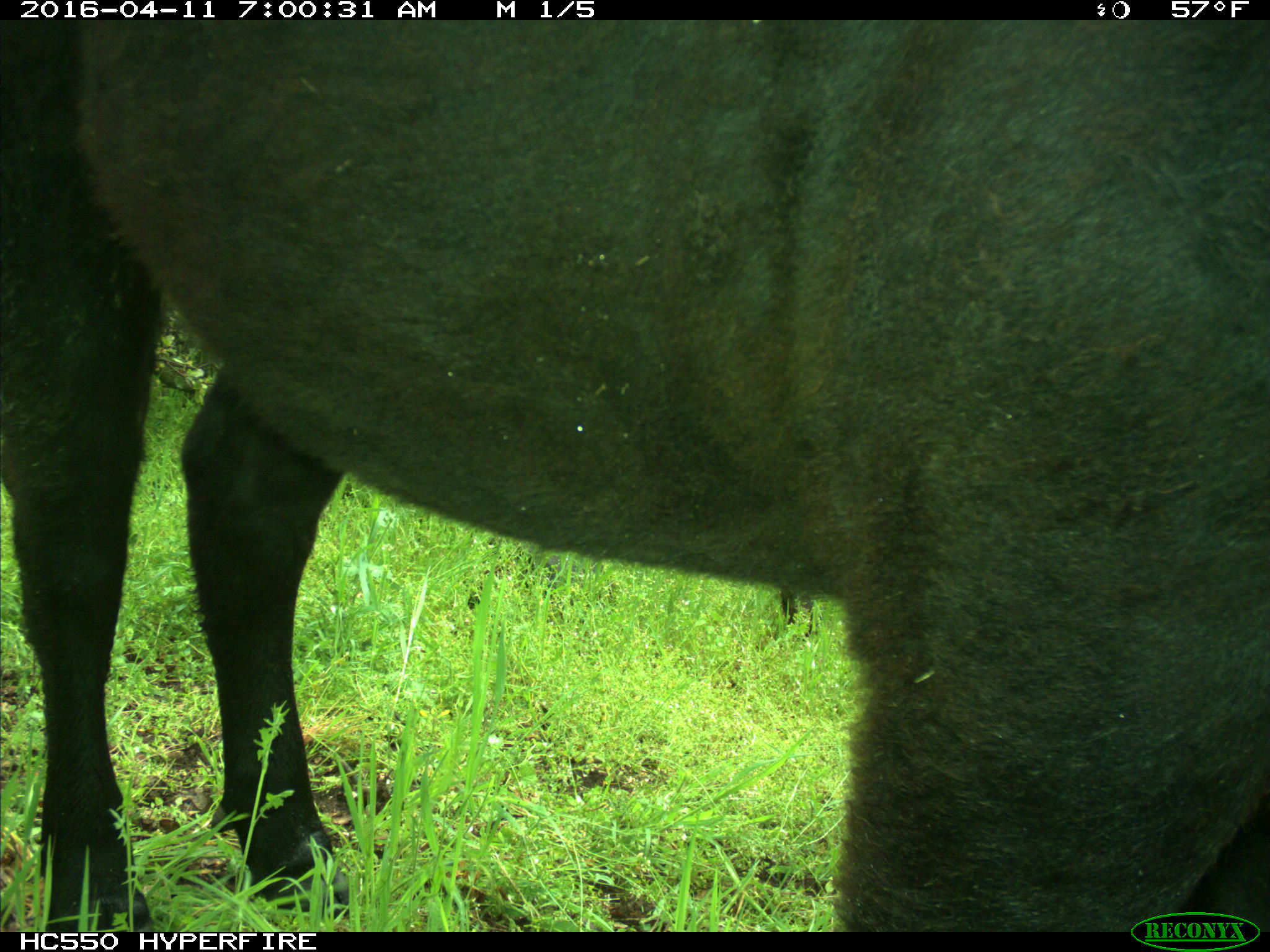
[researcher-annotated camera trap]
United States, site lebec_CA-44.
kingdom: Animalia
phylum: Chordata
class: Mammalia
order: Artiodactyla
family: Bovidae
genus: Bos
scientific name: Bos taurus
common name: domestic cow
Bos taurus (domestic cow).